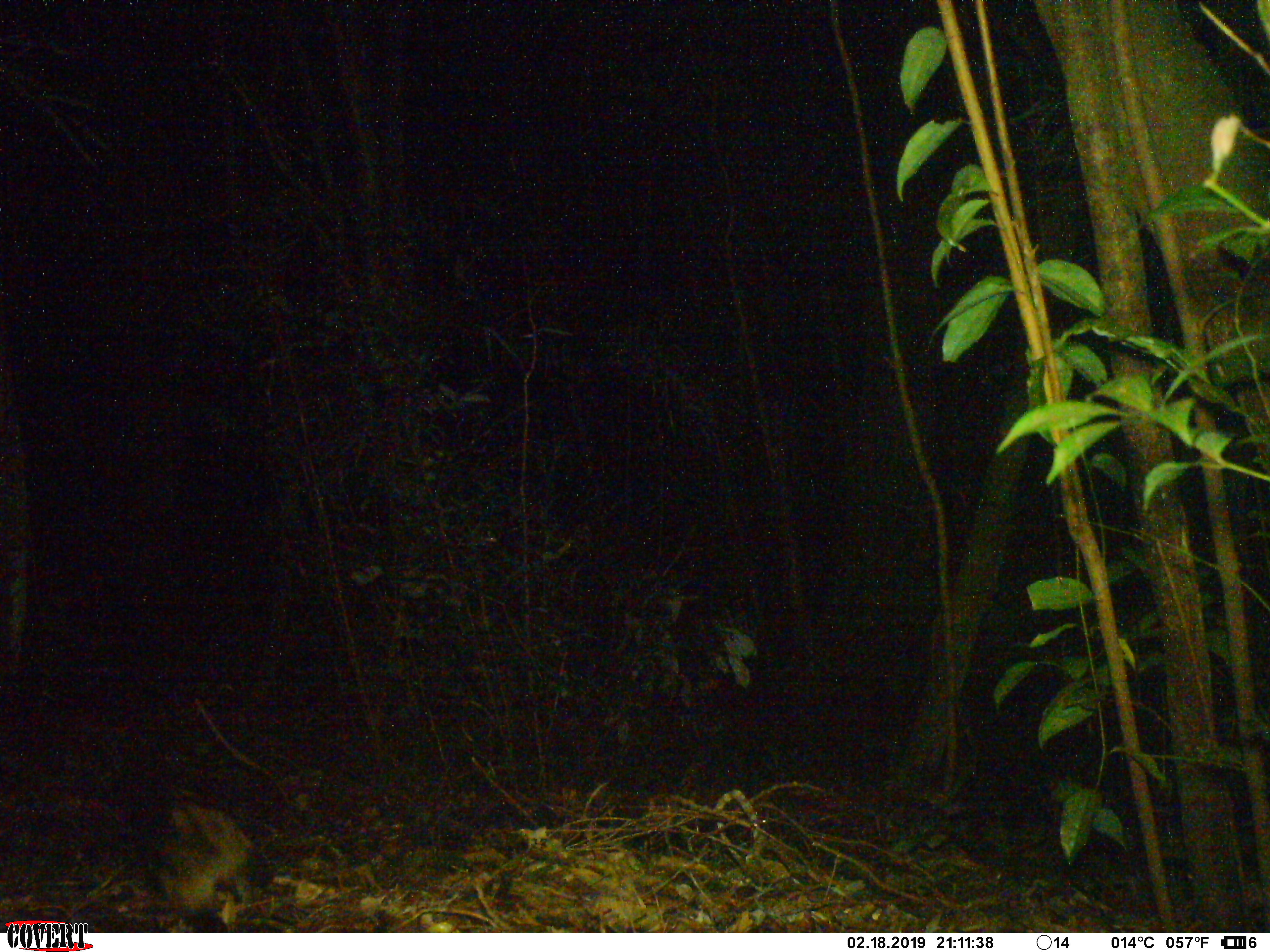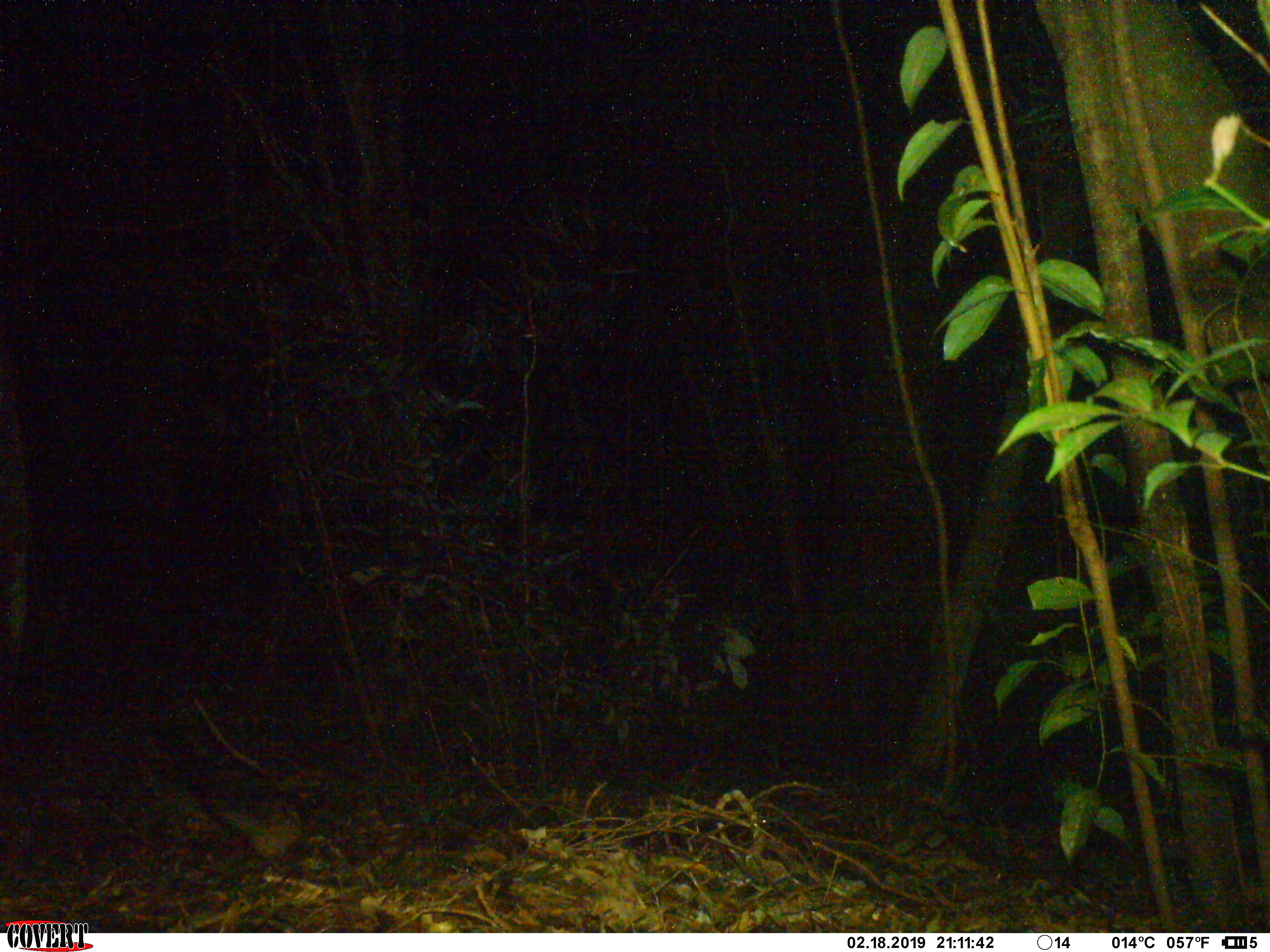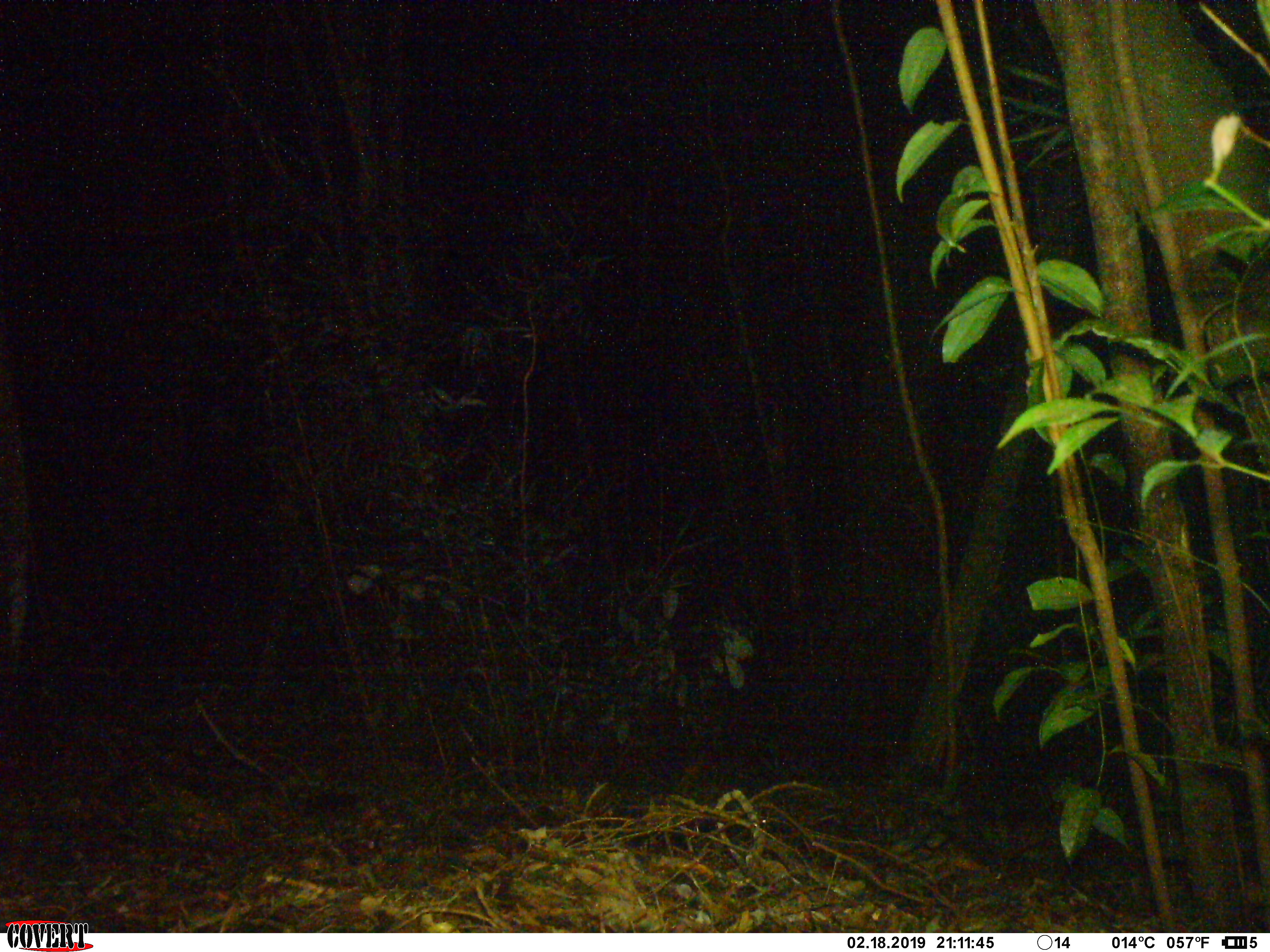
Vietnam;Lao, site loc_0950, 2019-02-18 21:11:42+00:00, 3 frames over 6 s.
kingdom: Animalia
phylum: Chordata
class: Mammalia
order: Carnivora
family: Viverridae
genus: Paradoxurus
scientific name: Paradoxurus hermaphroditus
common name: common palm civet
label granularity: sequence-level